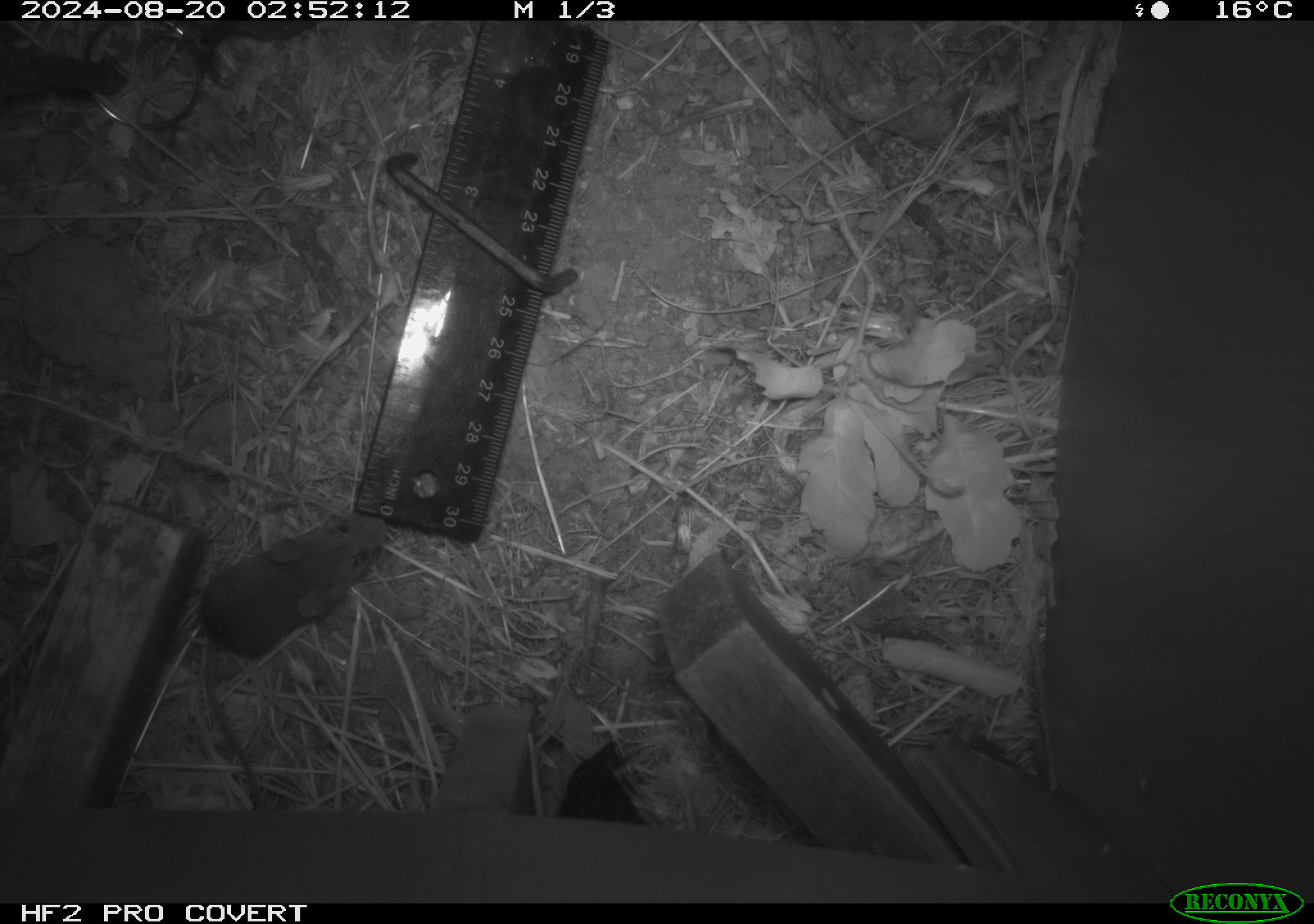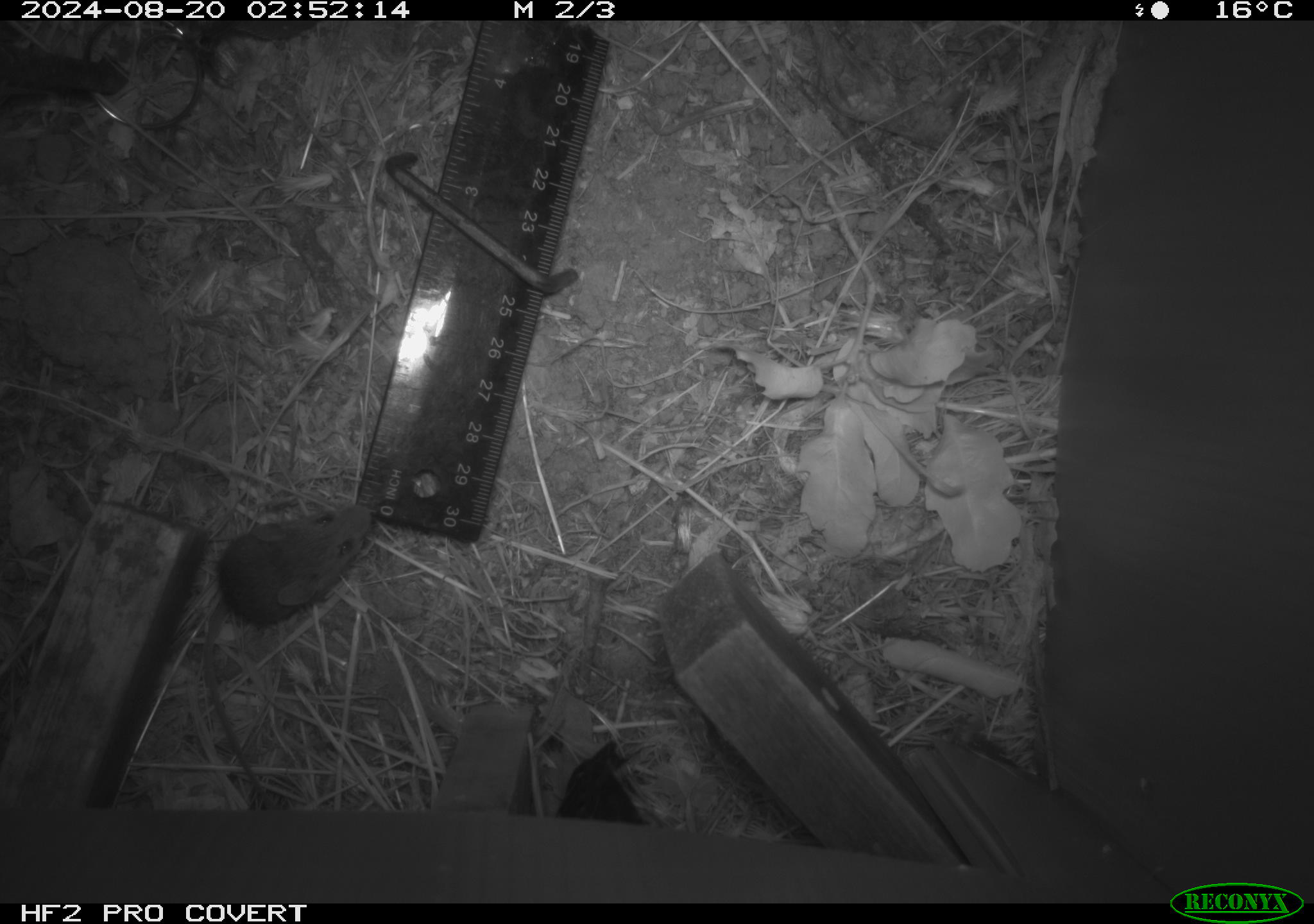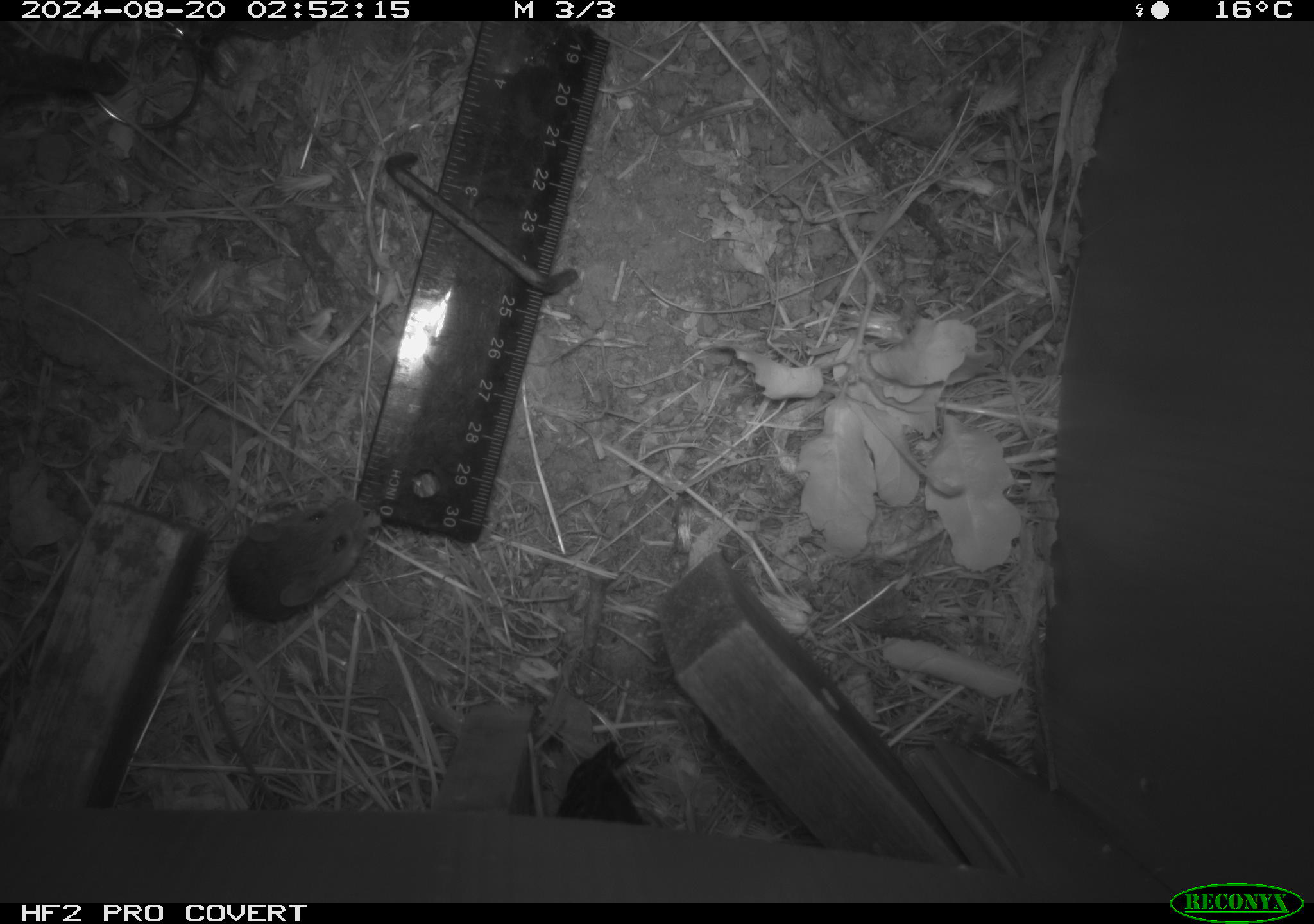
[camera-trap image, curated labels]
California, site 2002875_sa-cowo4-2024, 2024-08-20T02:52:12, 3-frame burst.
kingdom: Animalia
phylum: Chordata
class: Mammalia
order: Rodentia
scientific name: Rodentia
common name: mouse species